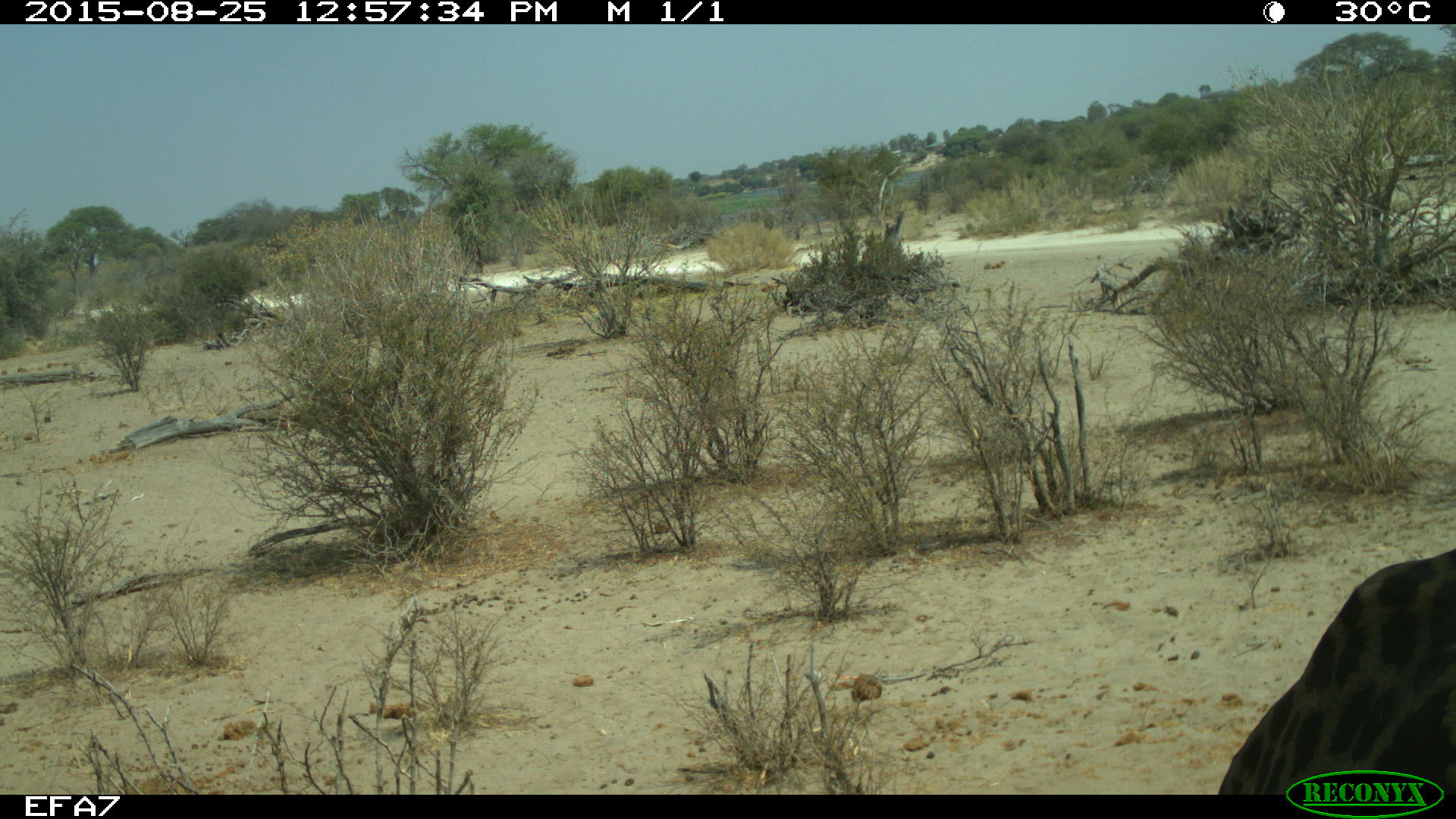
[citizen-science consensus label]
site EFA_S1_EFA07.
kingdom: Animalia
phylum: Chordata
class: Mammalia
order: Proboscidea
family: Elephantidae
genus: Loxodonta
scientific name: Loxodonta africana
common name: african bush elephant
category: elephant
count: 1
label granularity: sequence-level